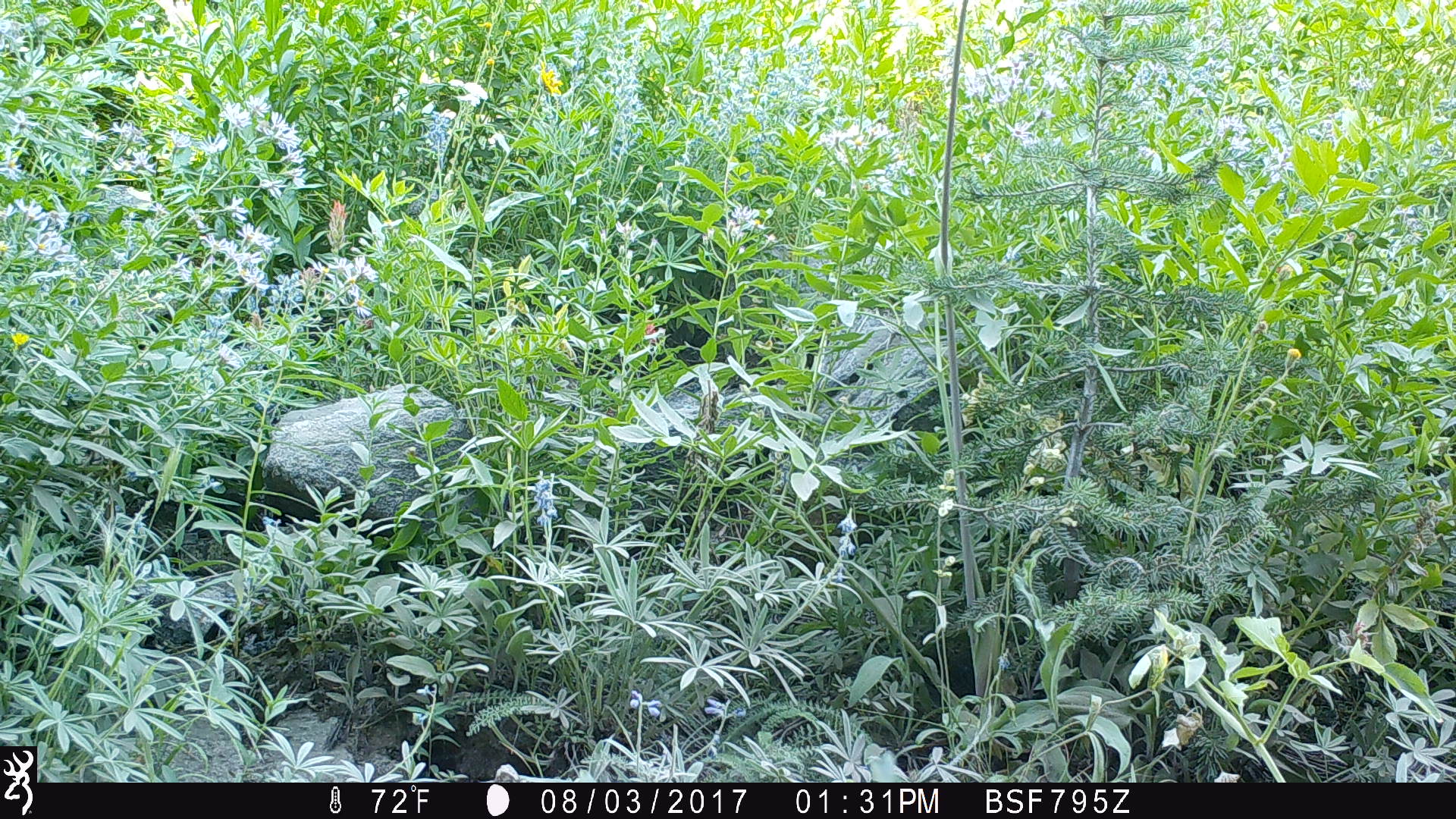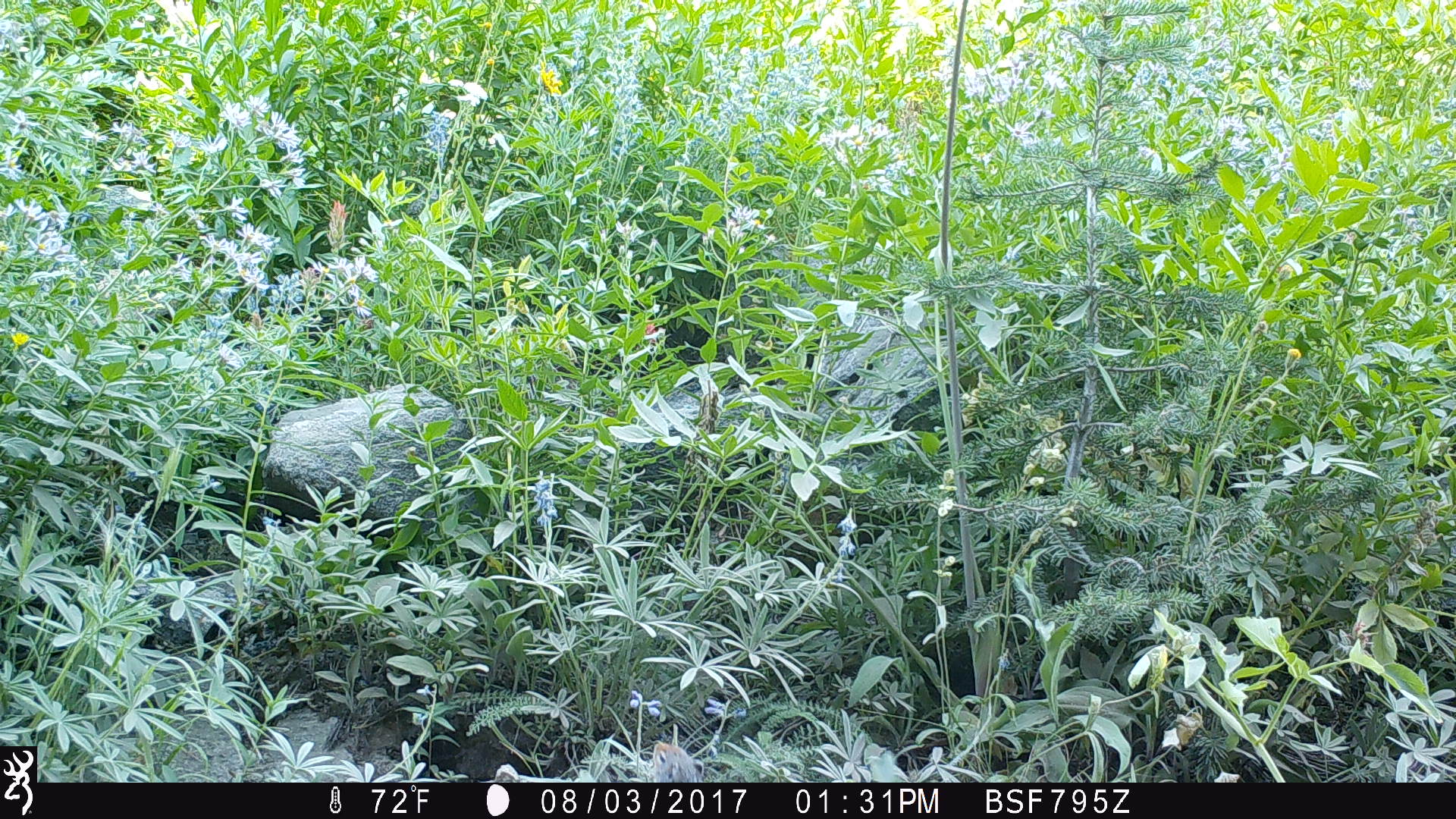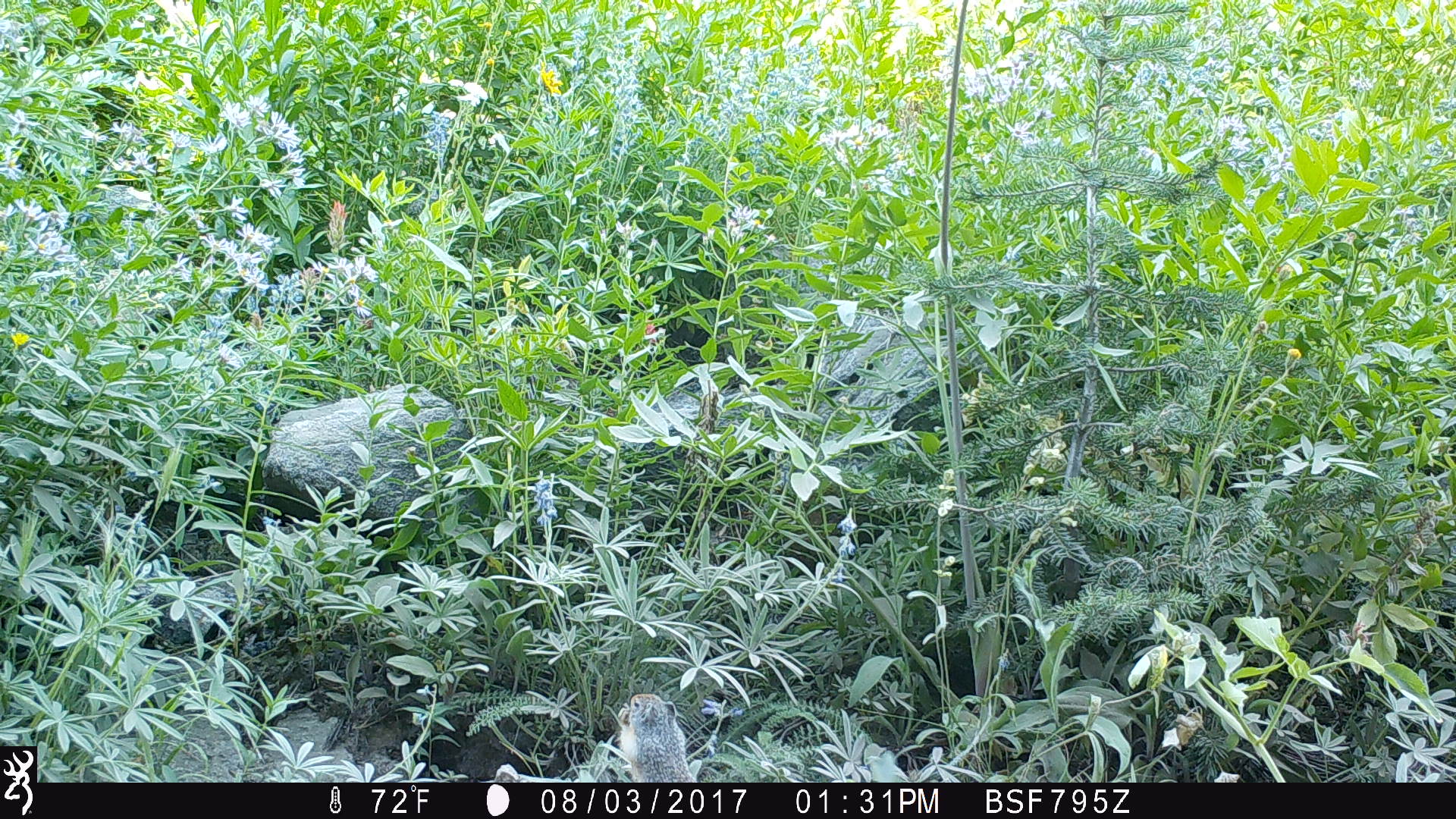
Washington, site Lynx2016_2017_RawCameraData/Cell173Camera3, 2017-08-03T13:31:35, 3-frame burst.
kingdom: Animalia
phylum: Chordata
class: Mammalia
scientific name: Mammalia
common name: small mammal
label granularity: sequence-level